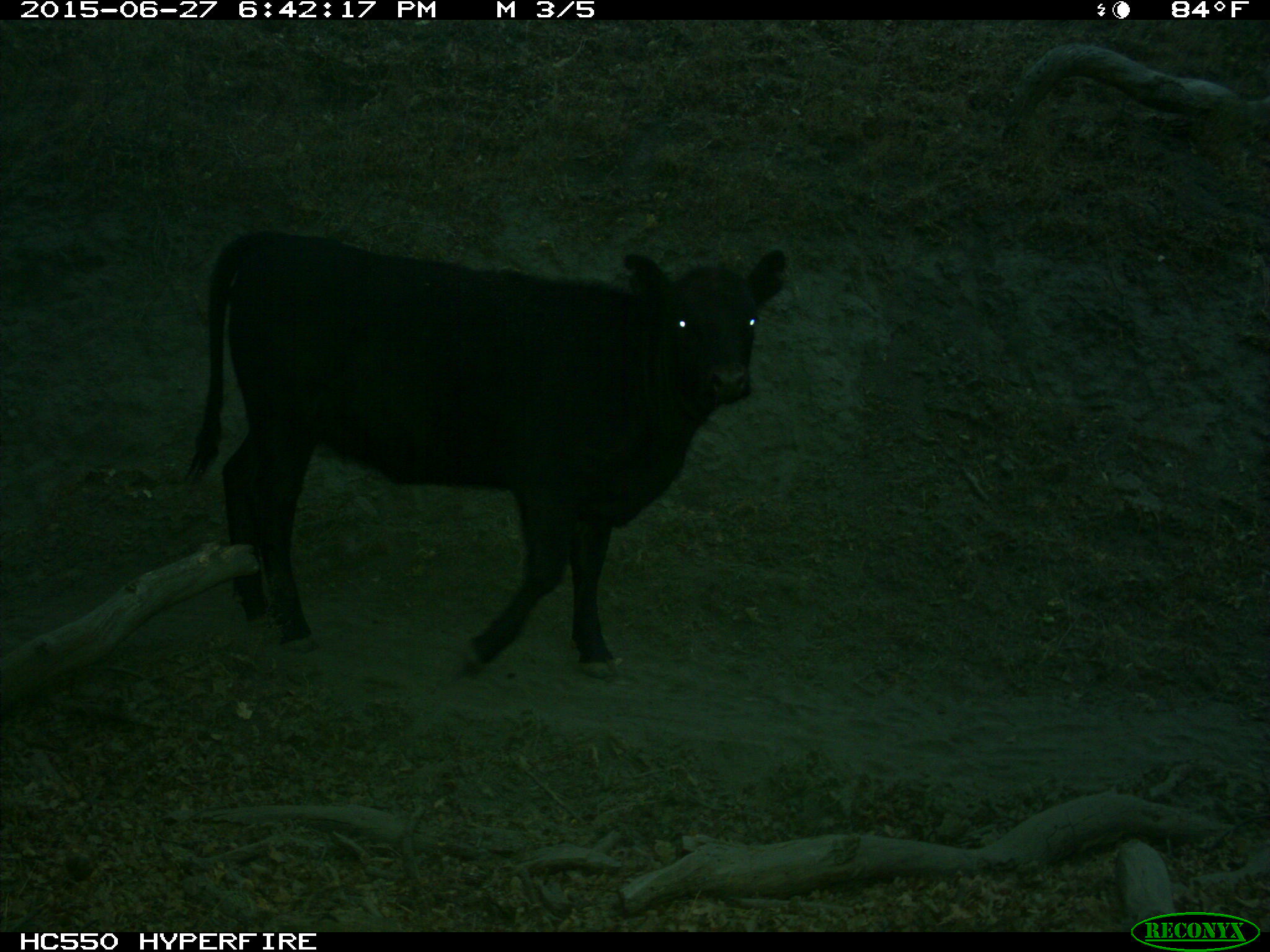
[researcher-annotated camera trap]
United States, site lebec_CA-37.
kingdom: Animalia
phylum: Chordata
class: Mammalia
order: Artiodactyla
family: Bovidae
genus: Bos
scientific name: Bos taurus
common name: domestic cow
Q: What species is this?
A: Bos taurus (domestic cow).